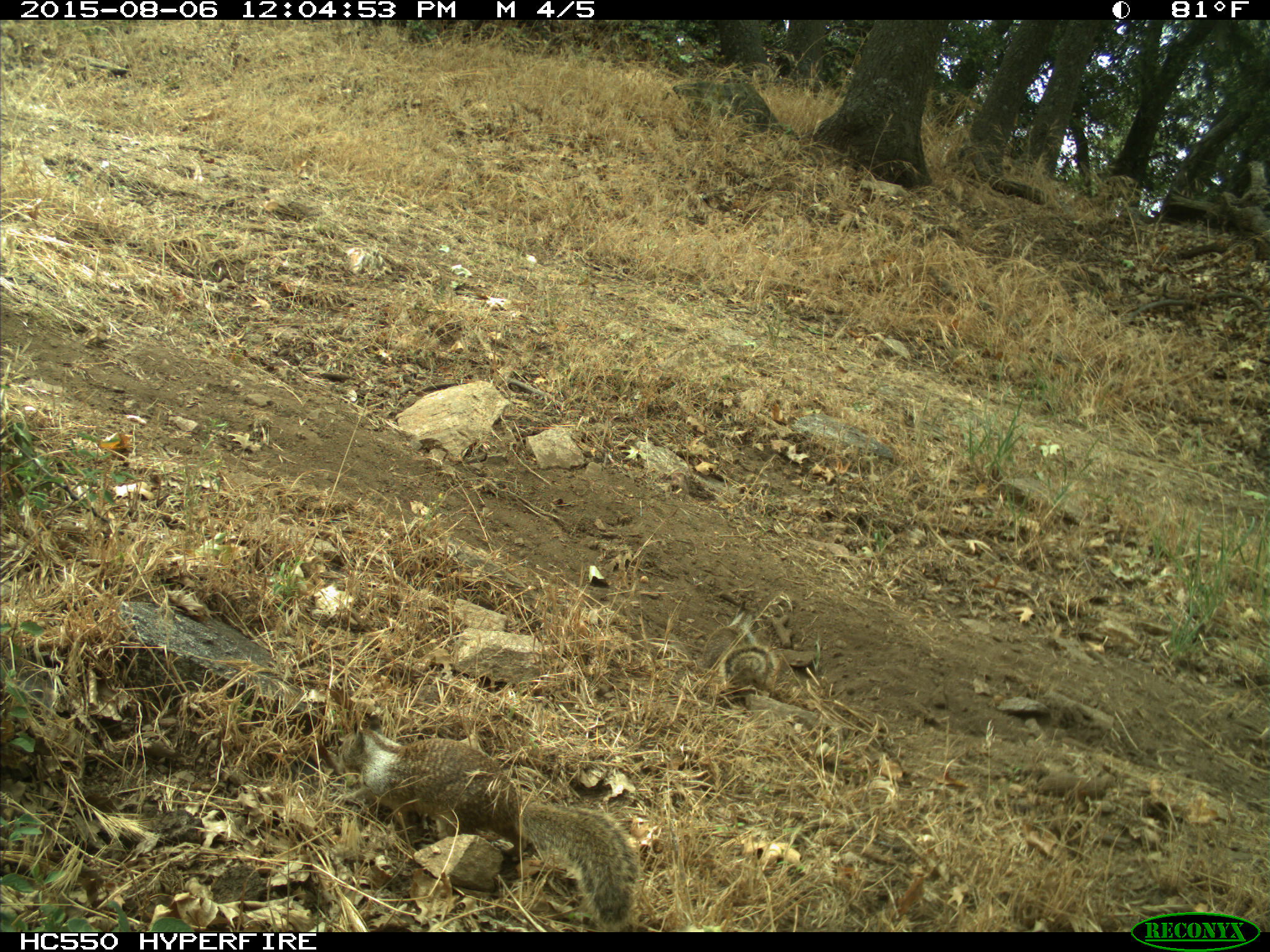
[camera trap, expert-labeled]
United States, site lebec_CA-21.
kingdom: Animalia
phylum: Chordata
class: Mammalia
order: Rodentia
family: Sciuridae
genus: Otospermophilus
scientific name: Otospermophilus beecheyi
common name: california ground squirrel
Otospermophilus beecheyi (california ground squirrel).